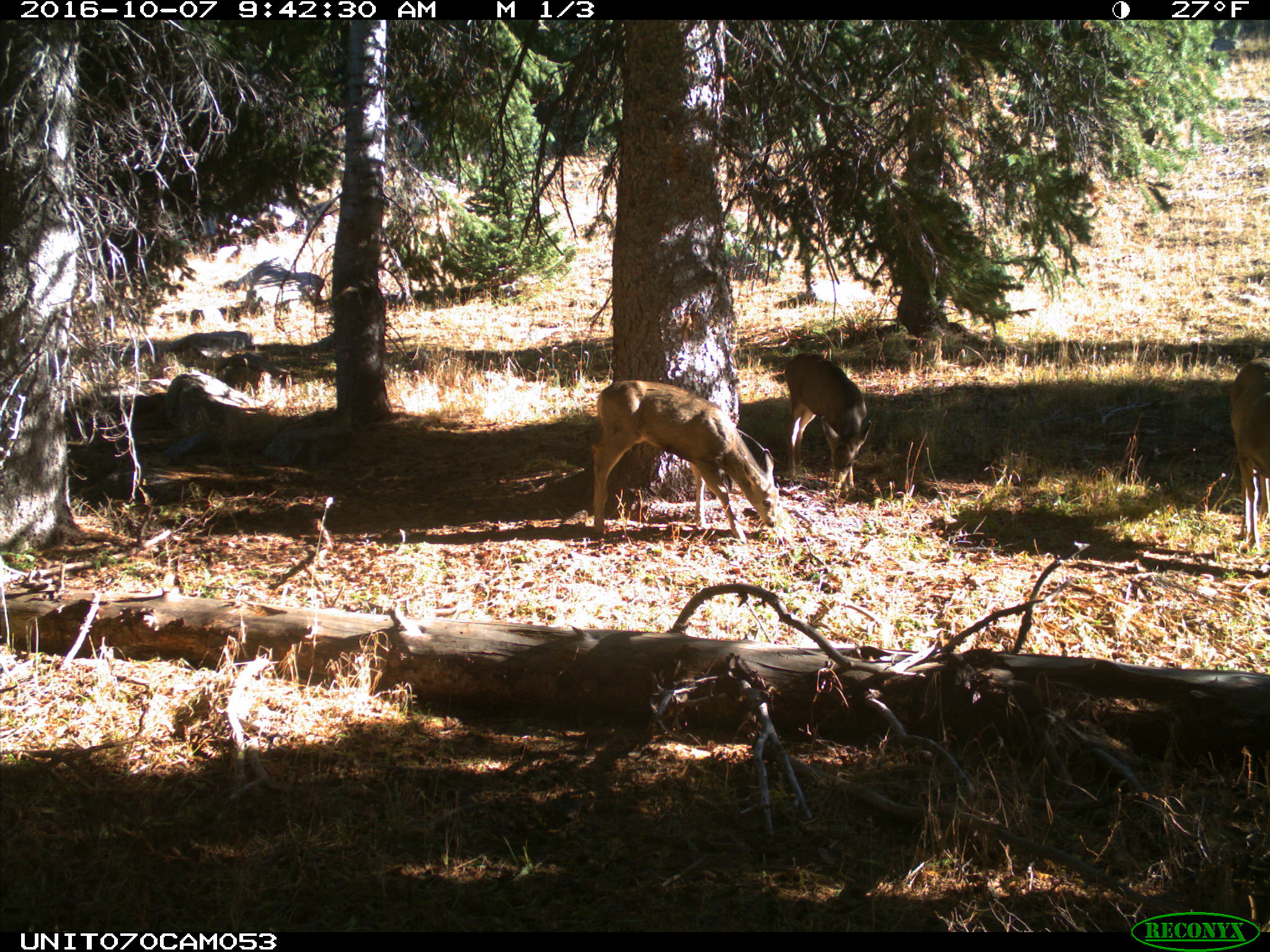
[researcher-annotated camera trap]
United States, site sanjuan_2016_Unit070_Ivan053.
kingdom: Animalia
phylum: Chordata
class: Mammalia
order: Artiodactyla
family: Cervidae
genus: Odocoileus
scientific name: Odocoileus hemionus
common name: mule deer